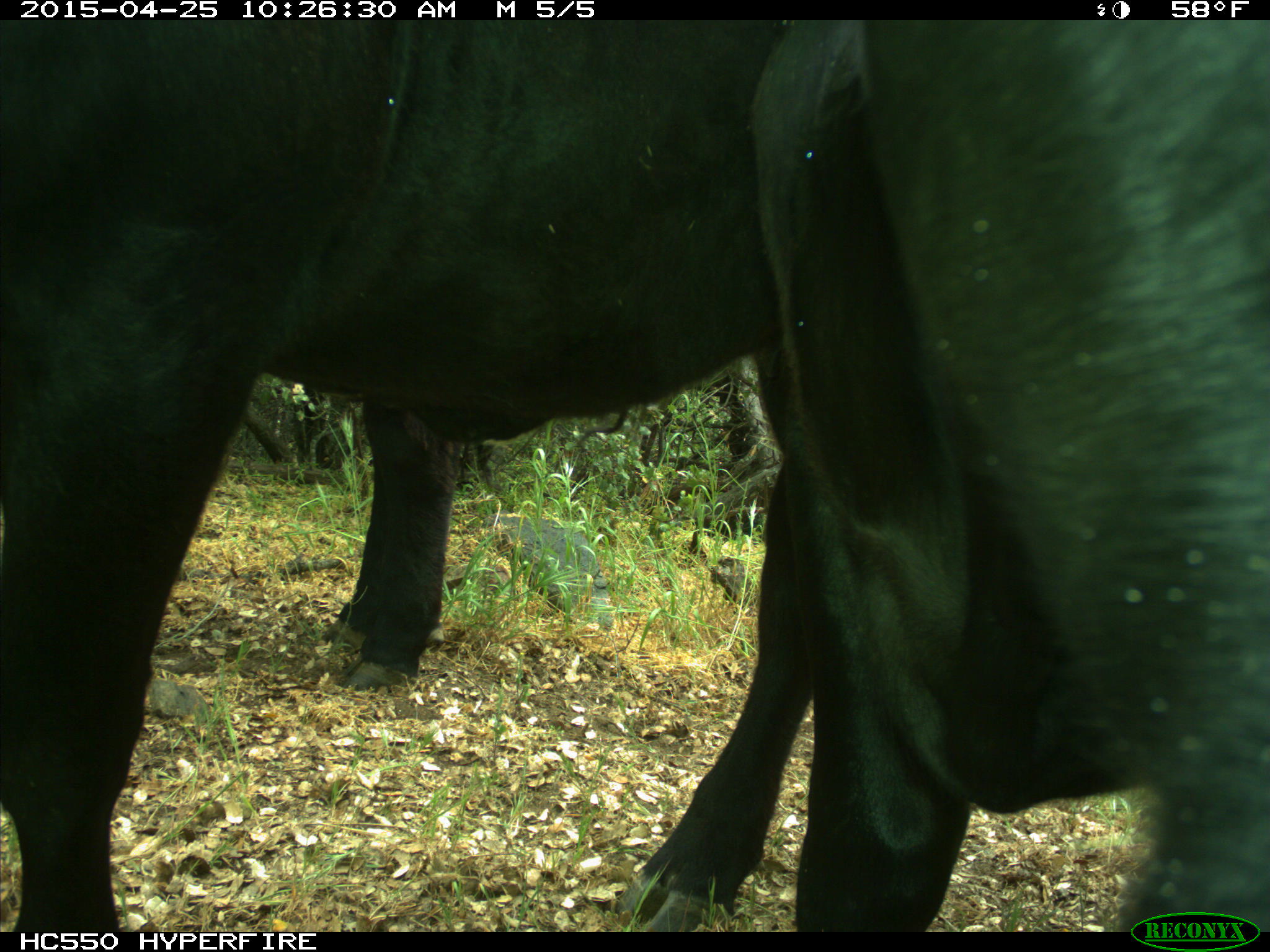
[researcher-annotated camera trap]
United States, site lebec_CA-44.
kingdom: Animalia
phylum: Chordata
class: Mammalia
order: Artiodactyla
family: Suidae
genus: Sus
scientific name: Sus scrofa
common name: wild boar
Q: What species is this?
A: Sus scrofa (wild boar).